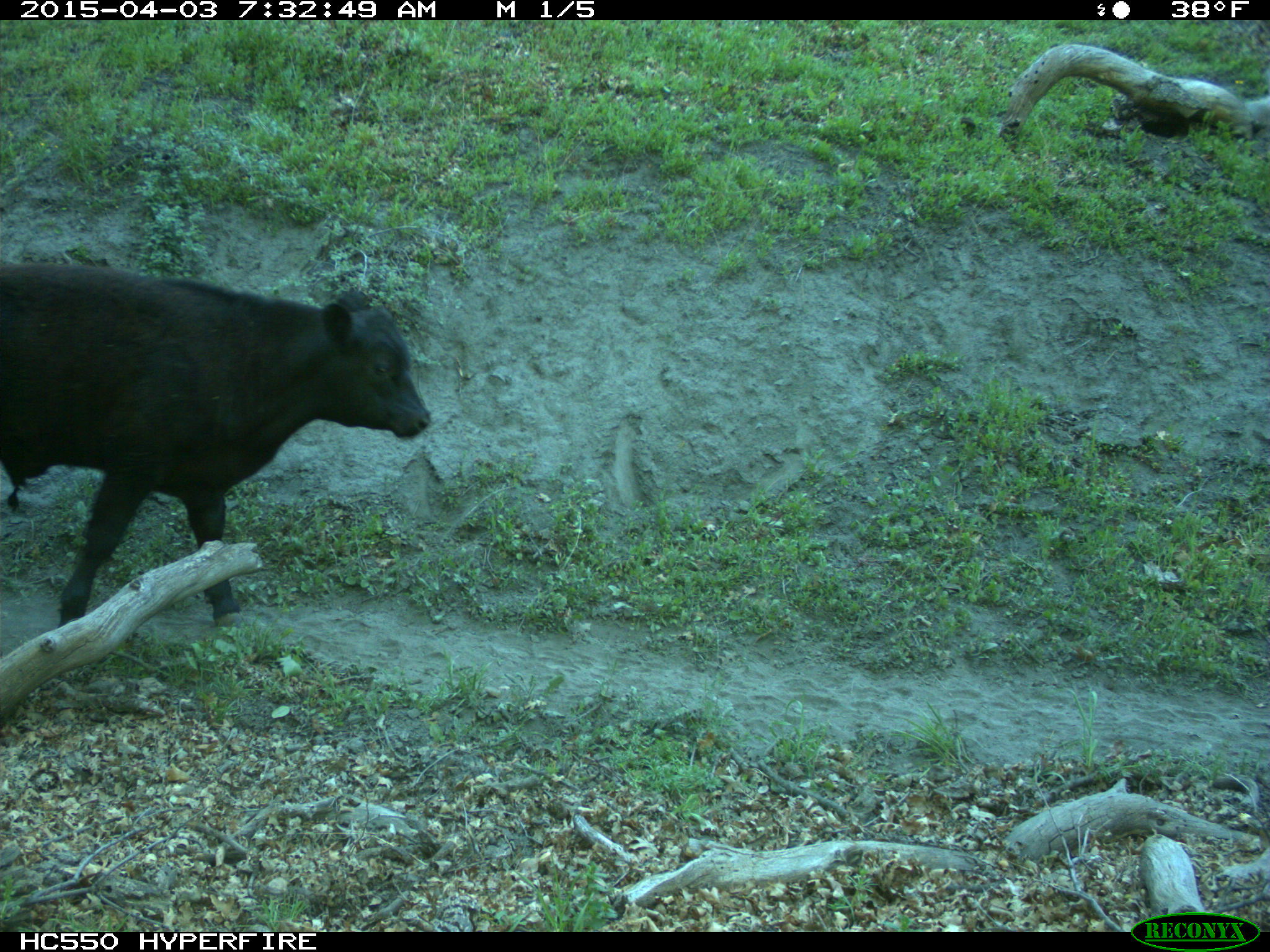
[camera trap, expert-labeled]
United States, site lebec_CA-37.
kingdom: Animalia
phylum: Chordata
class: Mammalia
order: Artiodactyla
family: Bovidae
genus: Bos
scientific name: Bos taurus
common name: domestic cow